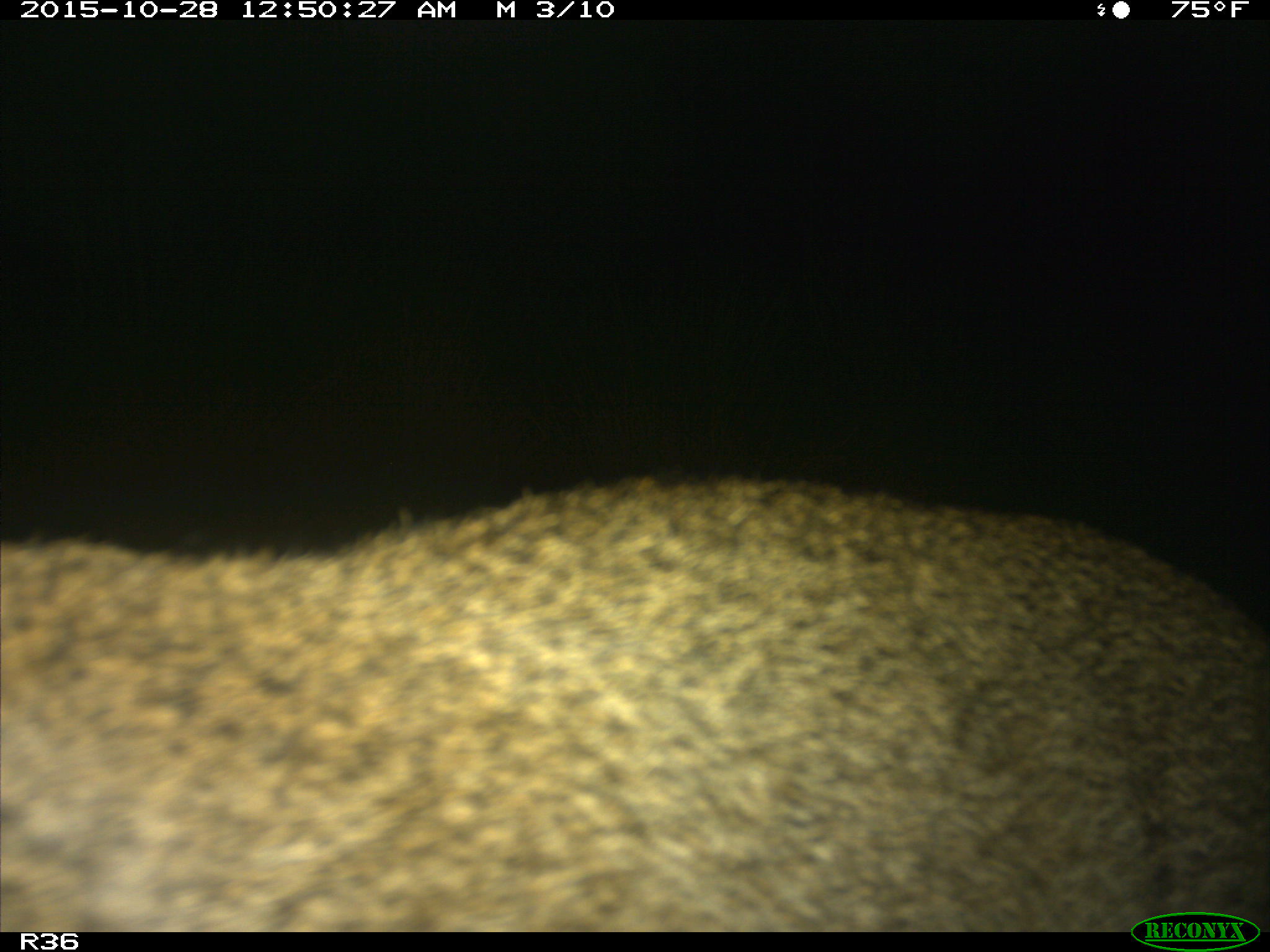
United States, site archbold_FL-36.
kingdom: Animalia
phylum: Chordata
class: Mammalia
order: Carnivora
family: Felidae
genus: Lynx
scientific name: Lynx rufus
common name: bobcat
Lynx rufus (bobcat).